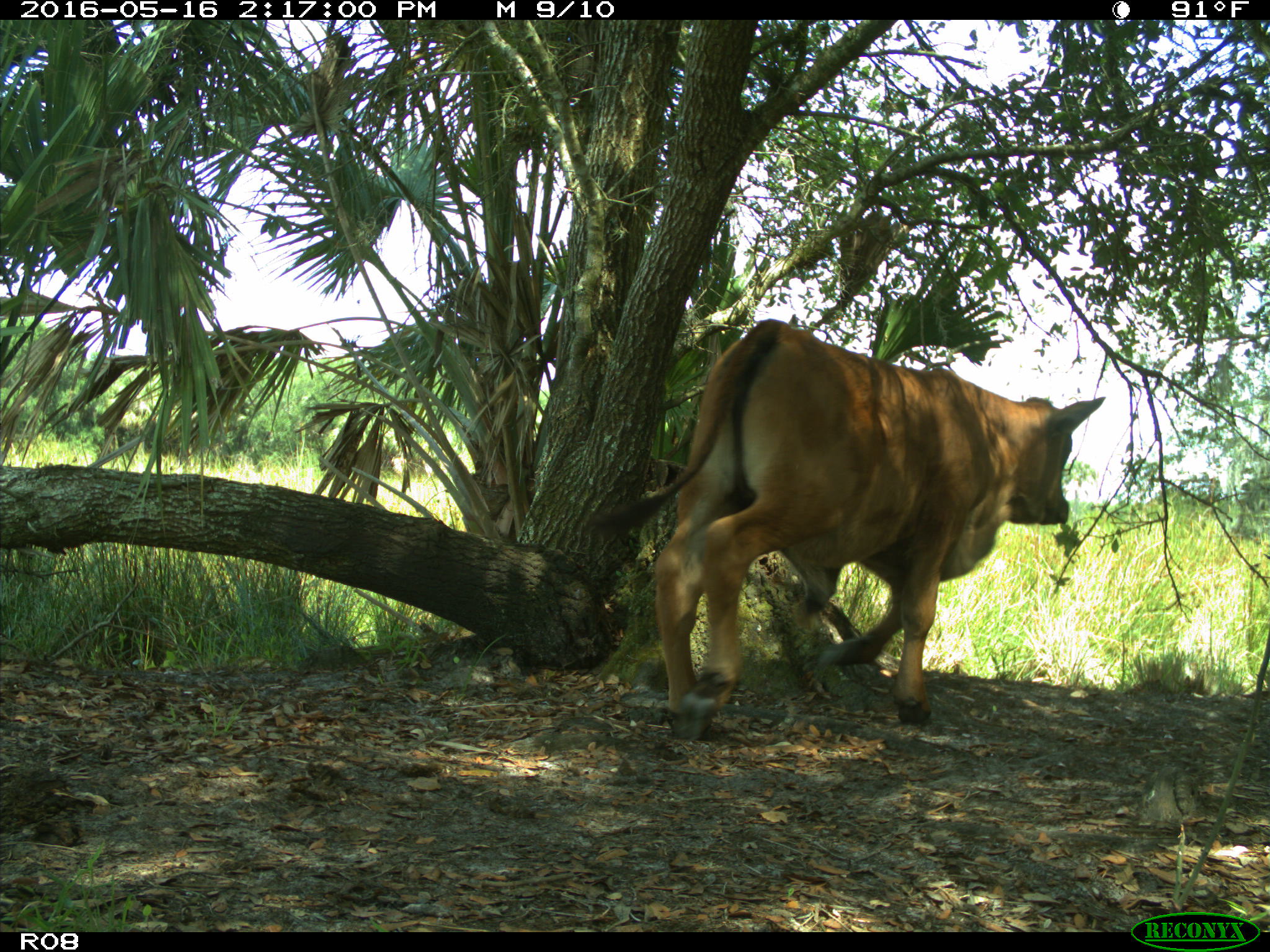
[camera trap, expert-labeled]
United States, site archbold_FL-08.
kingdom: Animalia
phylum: Chordata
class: Mammalia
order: Artiodactyla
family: Bovidae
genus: Bos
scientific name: Bos taurus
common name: domestic cow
Bos taurus (domestic cow).